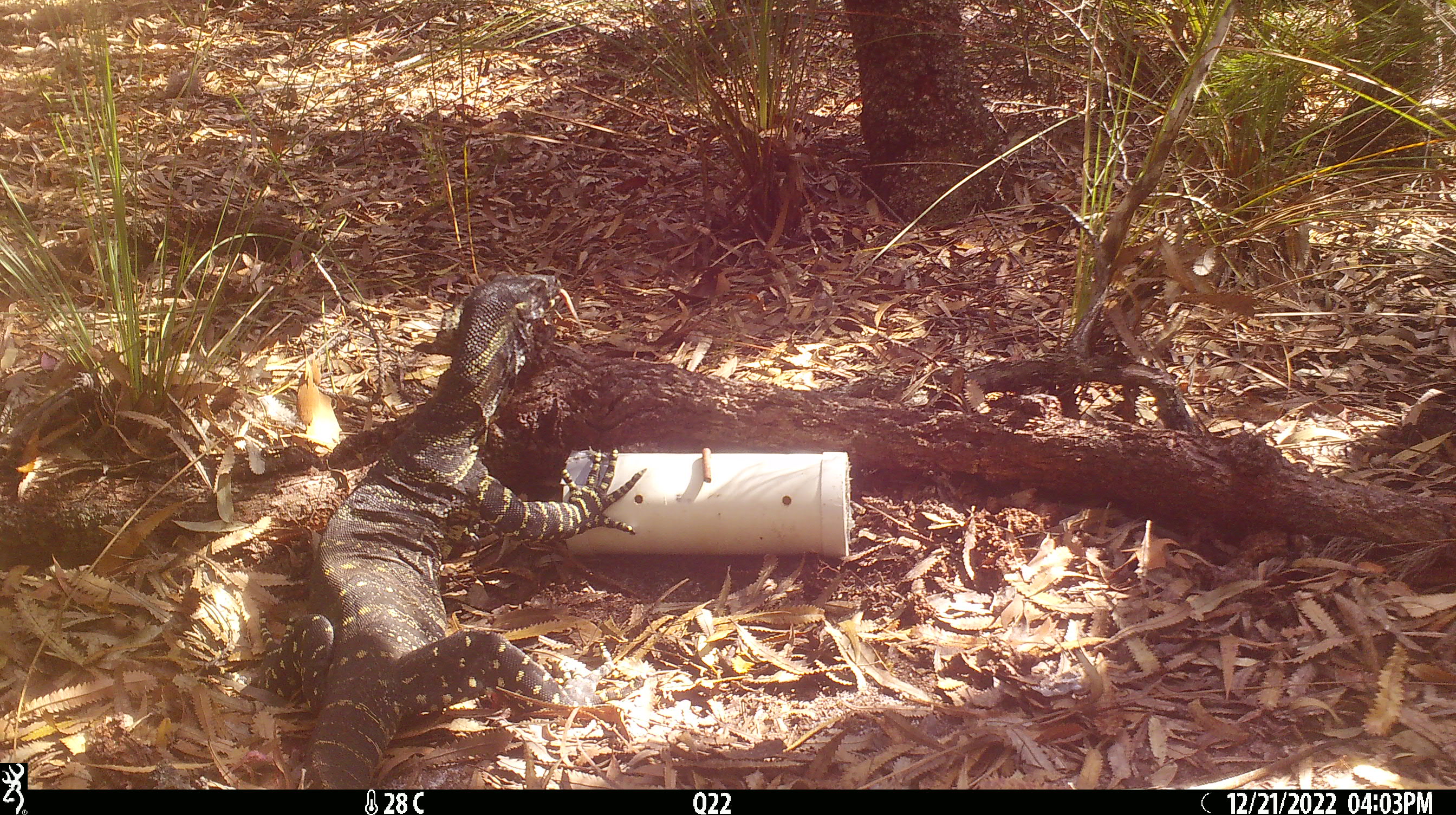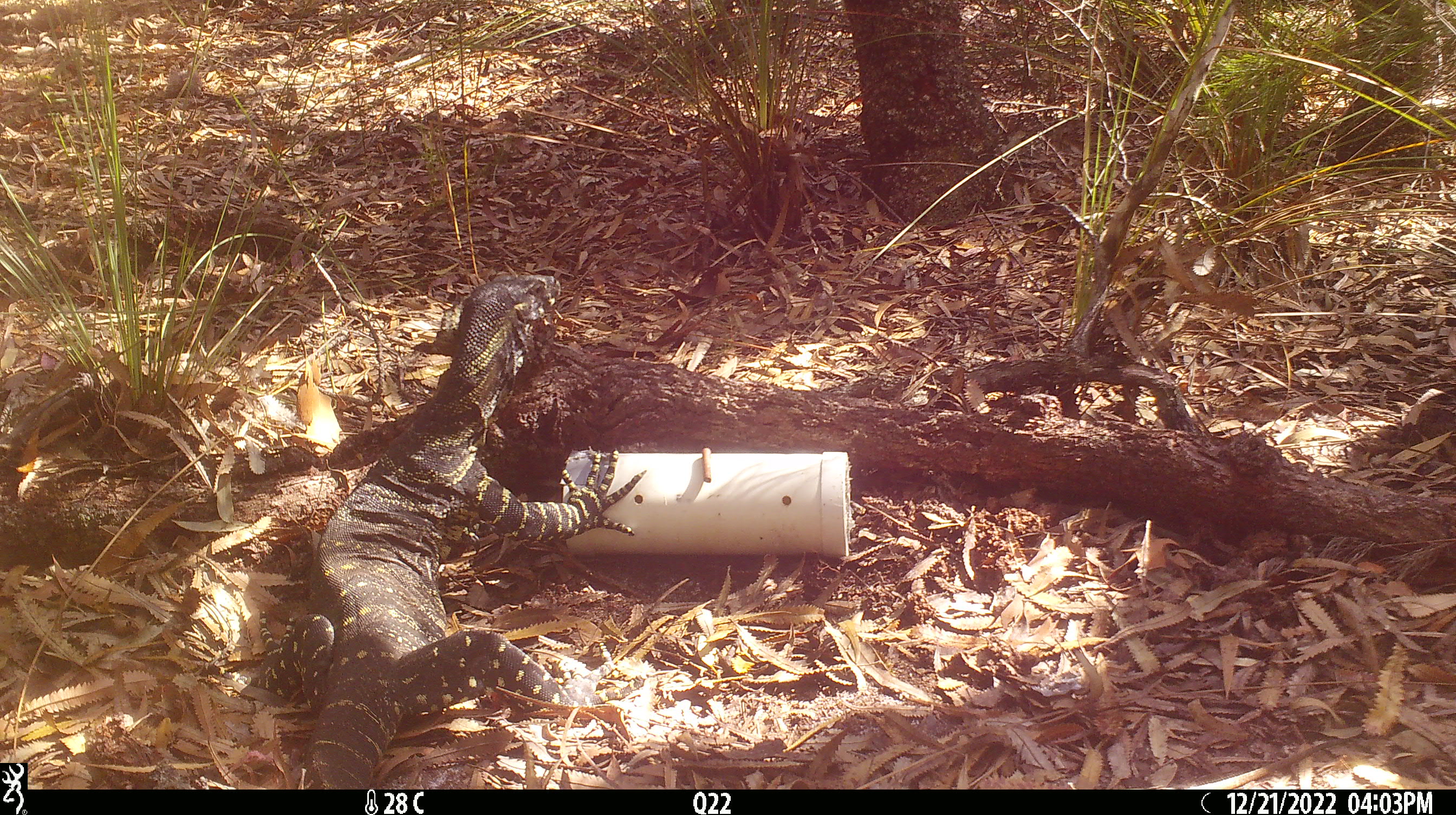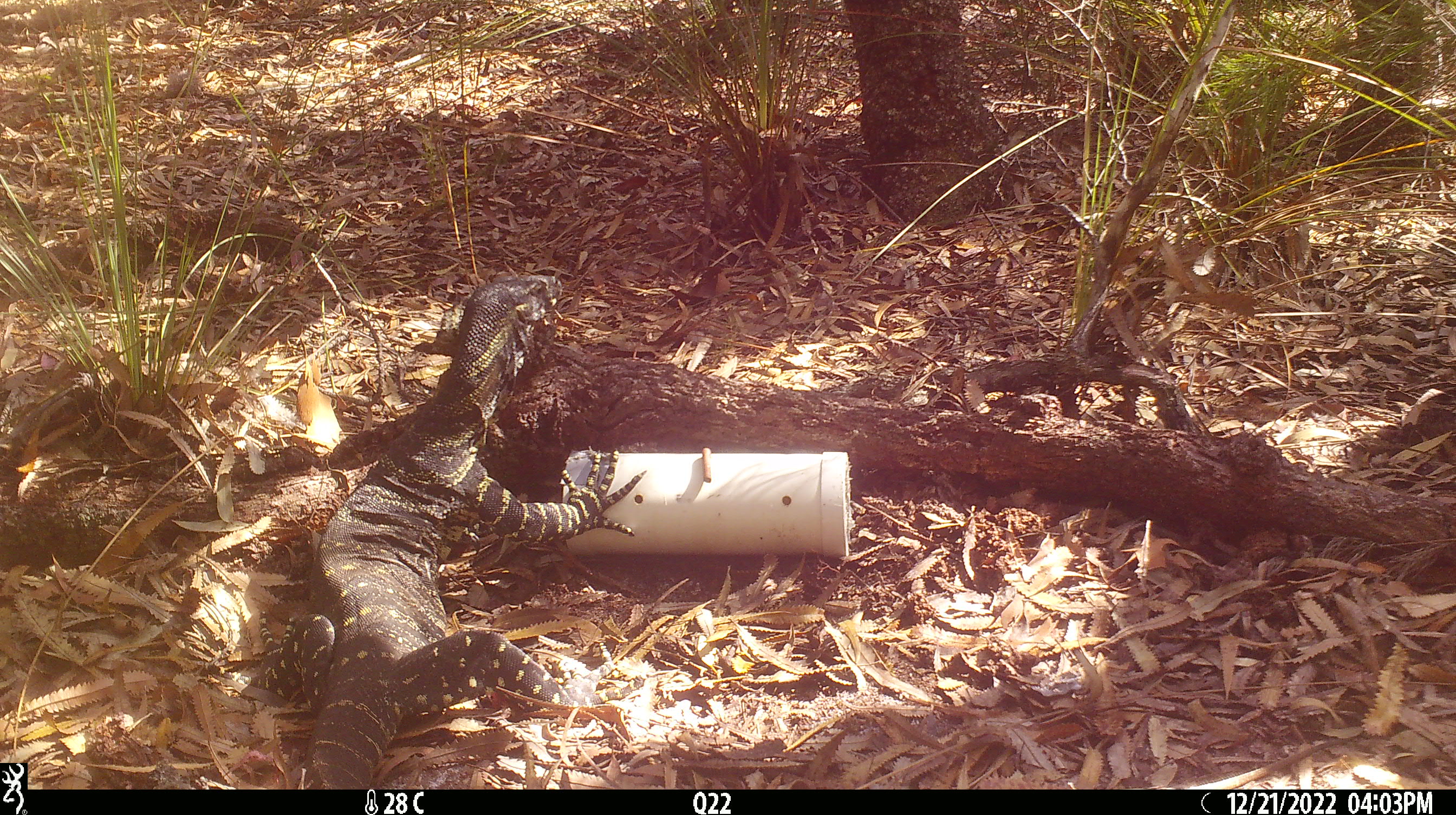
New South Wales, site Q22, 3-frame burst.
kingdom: Animalia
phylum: Chordata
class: Reptilia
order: Squamata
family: Varanidae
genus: Varanus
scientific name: Varanus varius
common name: lace monitor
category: goanna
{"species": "goanna (lace monitor) (Varanus varius)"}